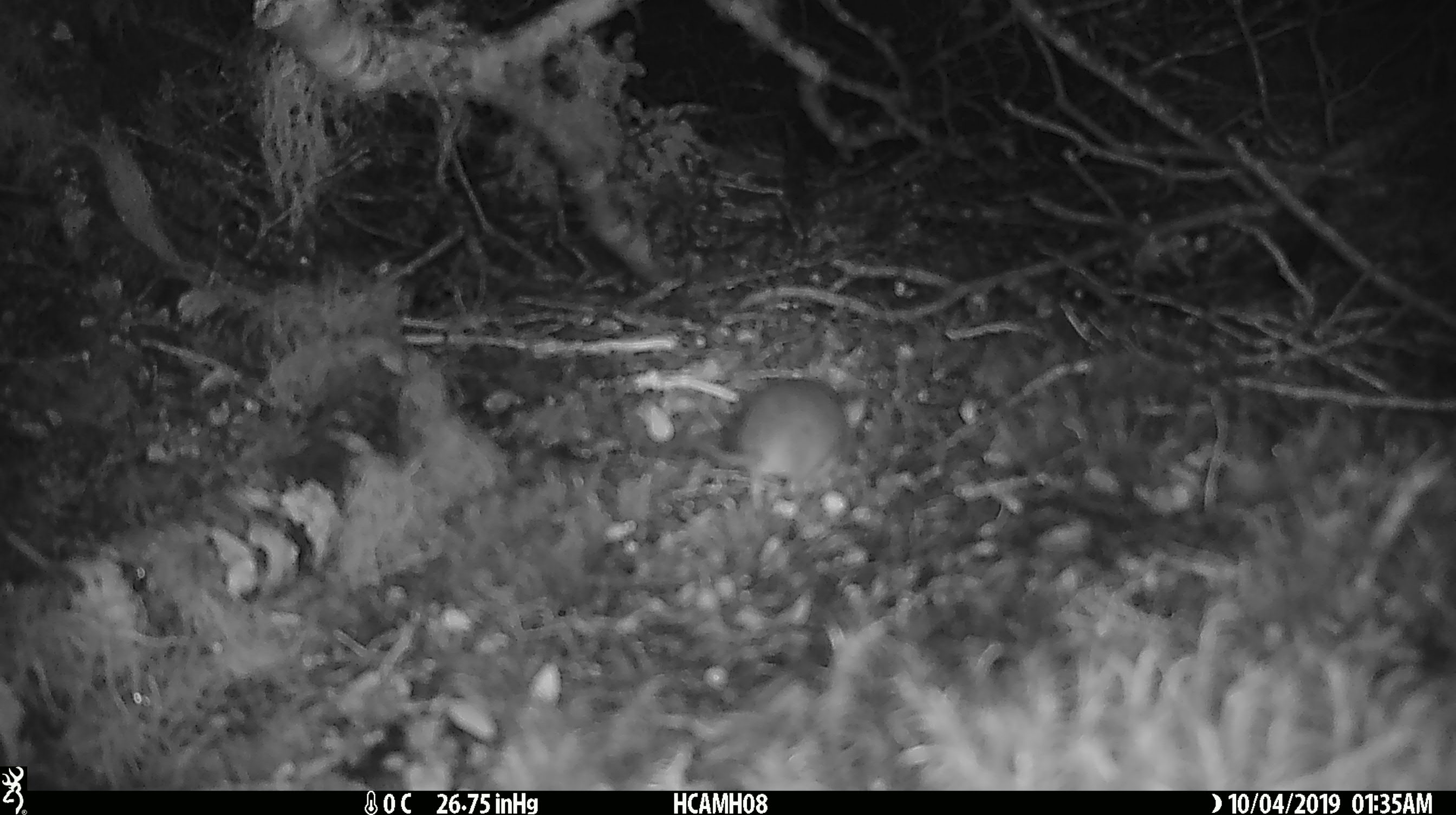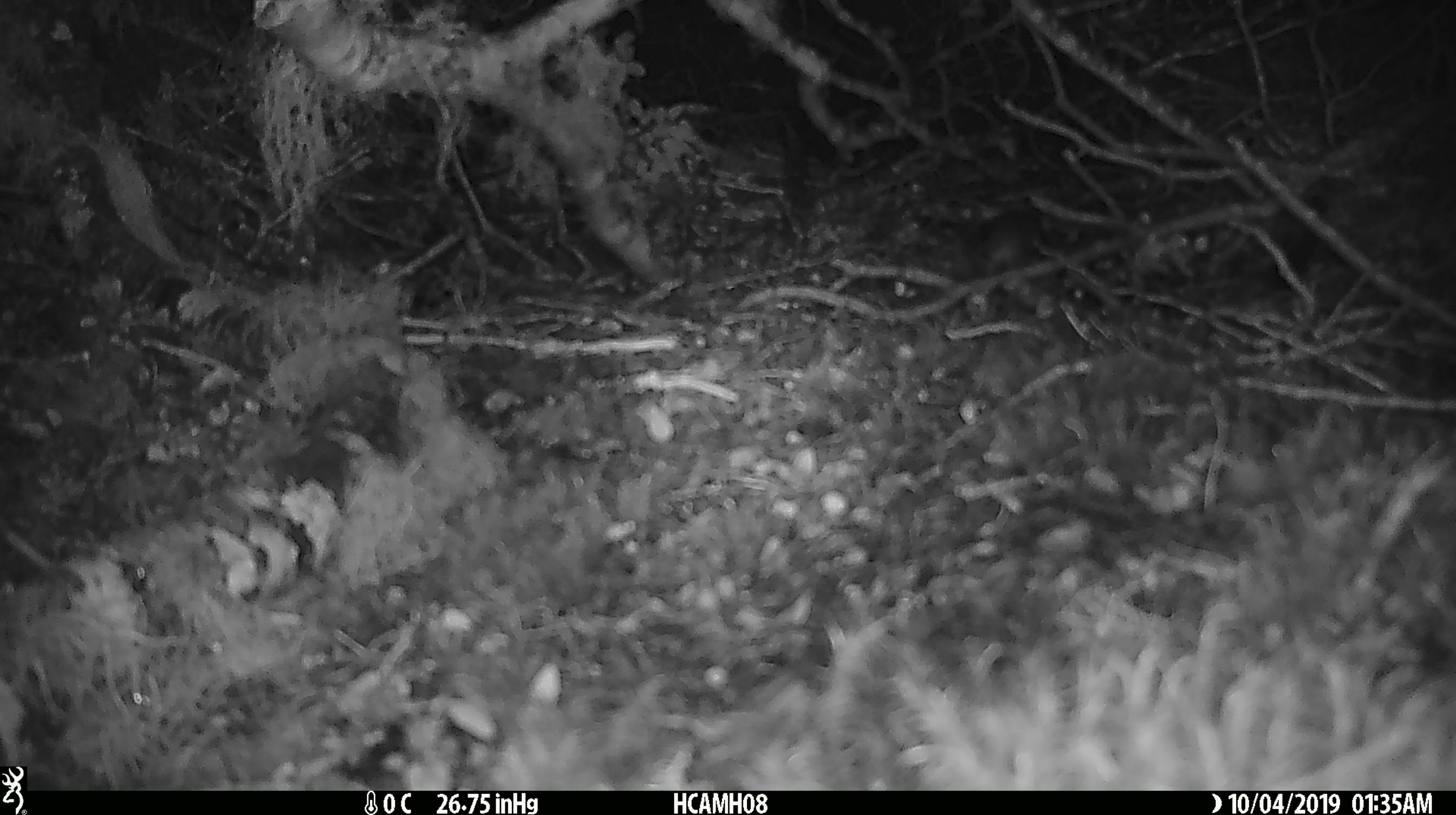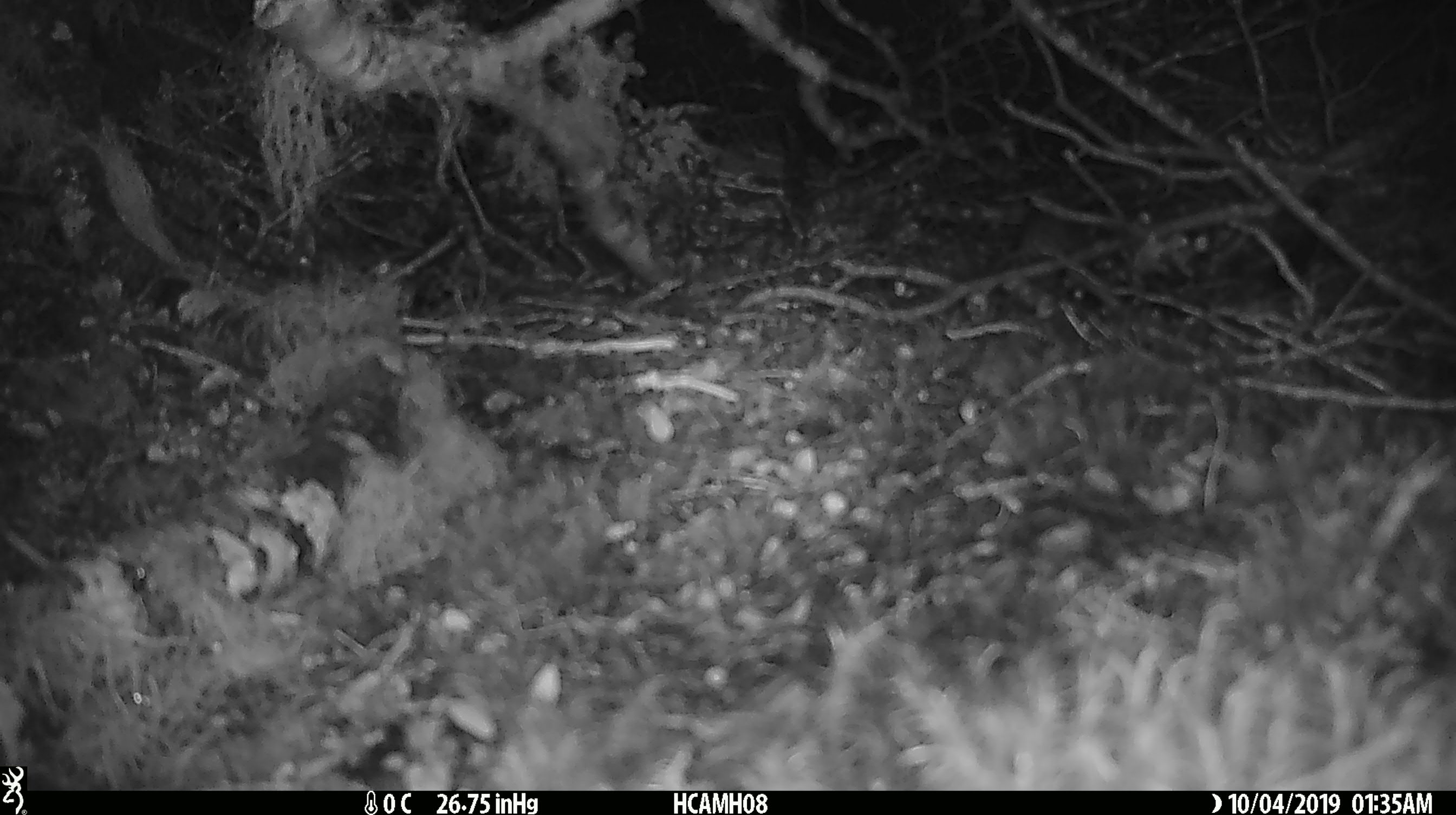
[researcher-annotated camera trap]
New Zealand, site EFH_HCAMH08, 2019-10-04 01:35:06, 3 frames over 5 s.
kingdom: Animalia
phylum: Chordata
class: Mammalia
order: Rodentia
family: Muridae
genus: Mus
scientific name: Mus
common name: mouse